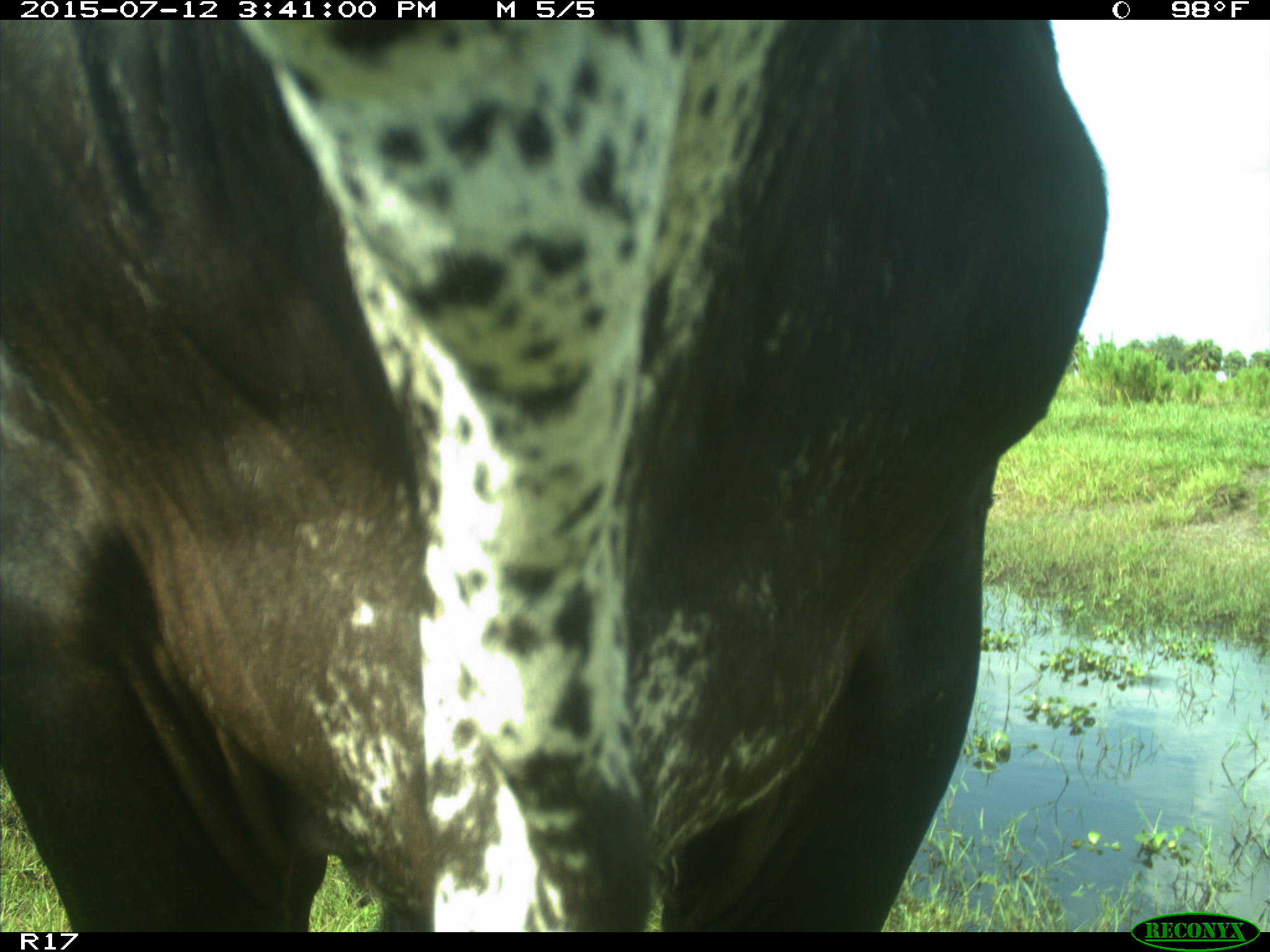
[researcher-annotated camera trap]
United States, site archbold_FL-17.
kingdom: Animalia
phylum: Chordata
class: Mammalia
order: Artiodactyla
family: Bovidae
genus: Bos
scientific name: Bos taurus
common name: domestic cow